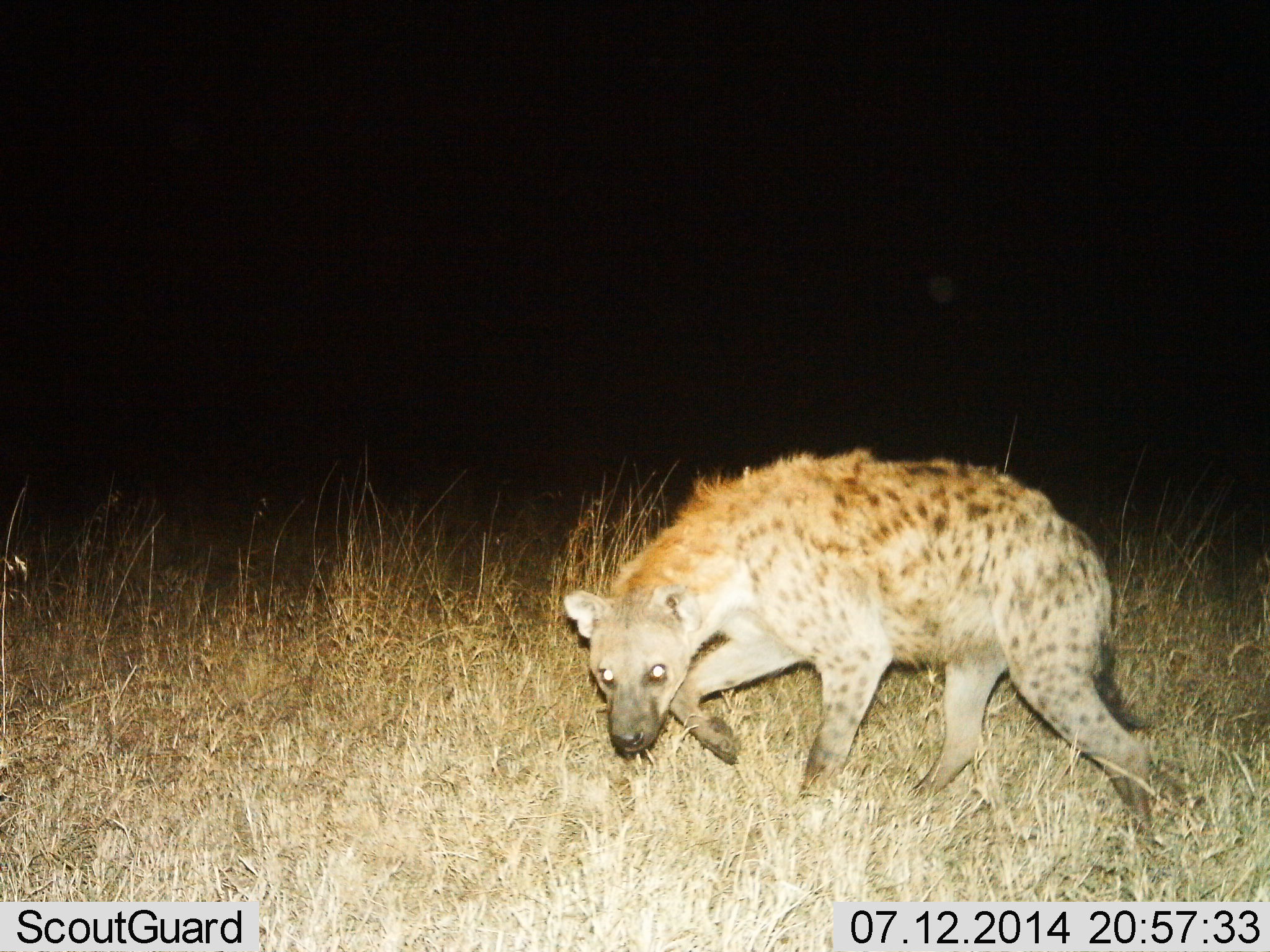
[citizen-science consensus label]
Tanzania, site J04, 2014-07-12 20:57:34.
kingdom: Animalia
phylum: Chordata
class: Mammalia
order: Carnivora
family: Hyaenidae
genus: Crocuta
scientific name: Crocuta crocuta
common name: spotted hyena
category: hyenaspotted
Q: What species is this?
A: Hyenaspotted (spotted hyena) (Crocuta crocuta).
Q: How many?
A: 1.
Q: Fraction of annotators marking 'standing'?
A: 10%.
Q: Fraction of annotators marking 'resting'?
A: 10%.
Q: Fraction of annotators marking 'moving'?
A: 80%.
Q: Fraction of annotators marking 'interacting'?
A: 0%.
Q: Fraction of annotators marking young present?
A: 0%.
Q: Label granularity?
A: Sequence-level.